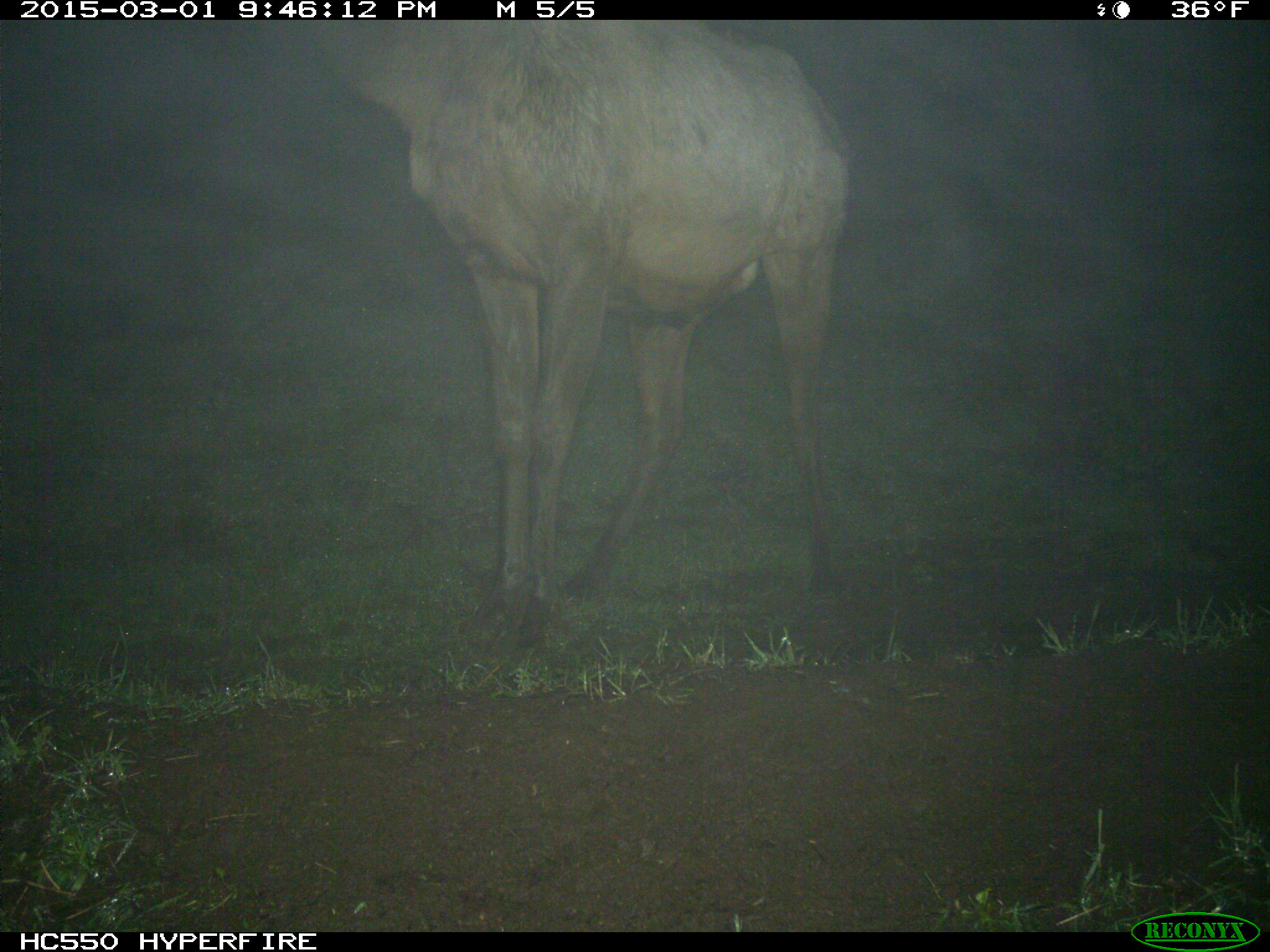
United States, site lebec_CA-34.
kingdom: Animalia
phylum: Chordata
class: Mammalia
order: Artiodactyla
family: Cervidae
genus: Cervus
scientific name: Cervus canadensis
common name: elk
Cervus canadensis (elk).